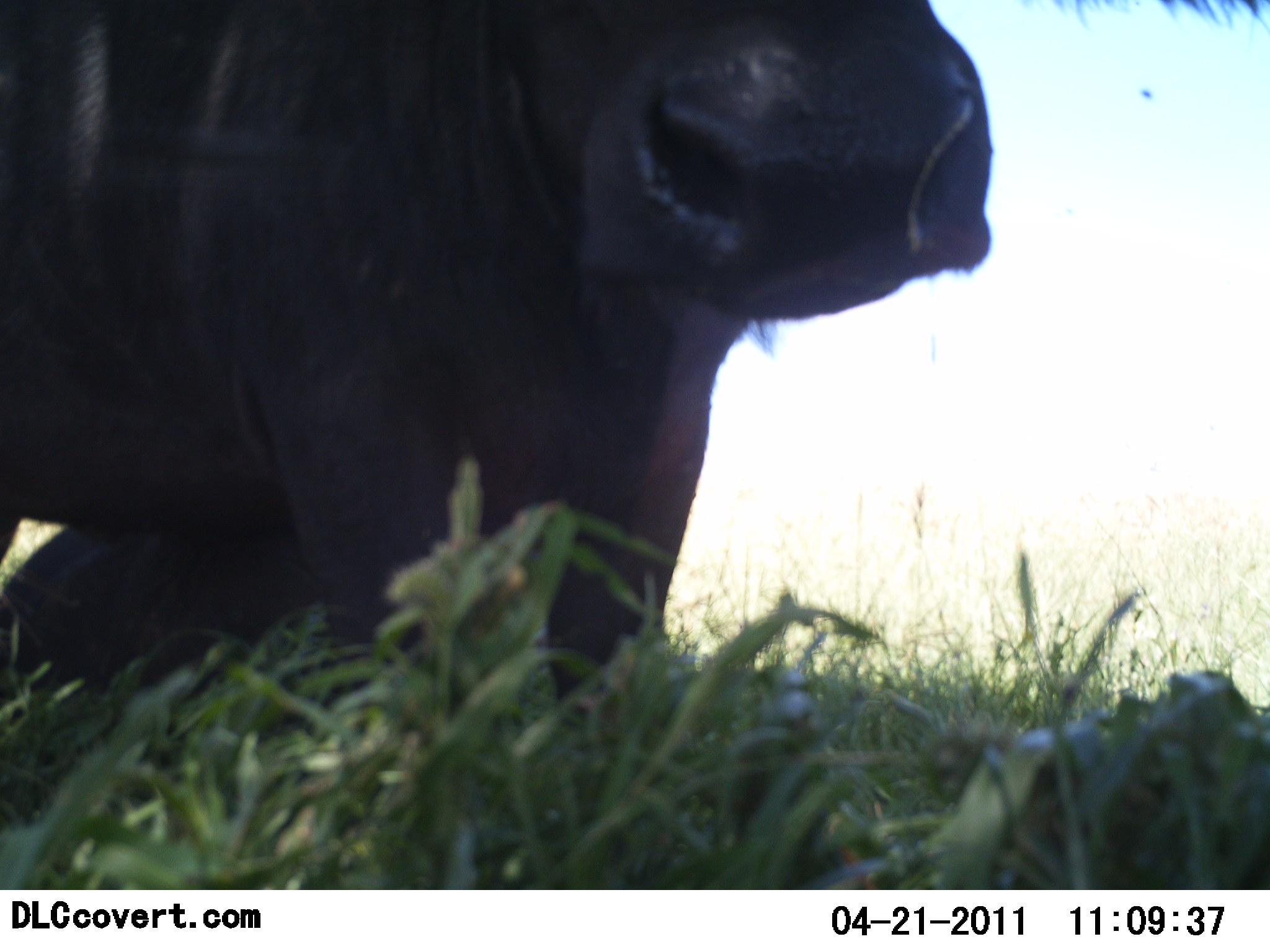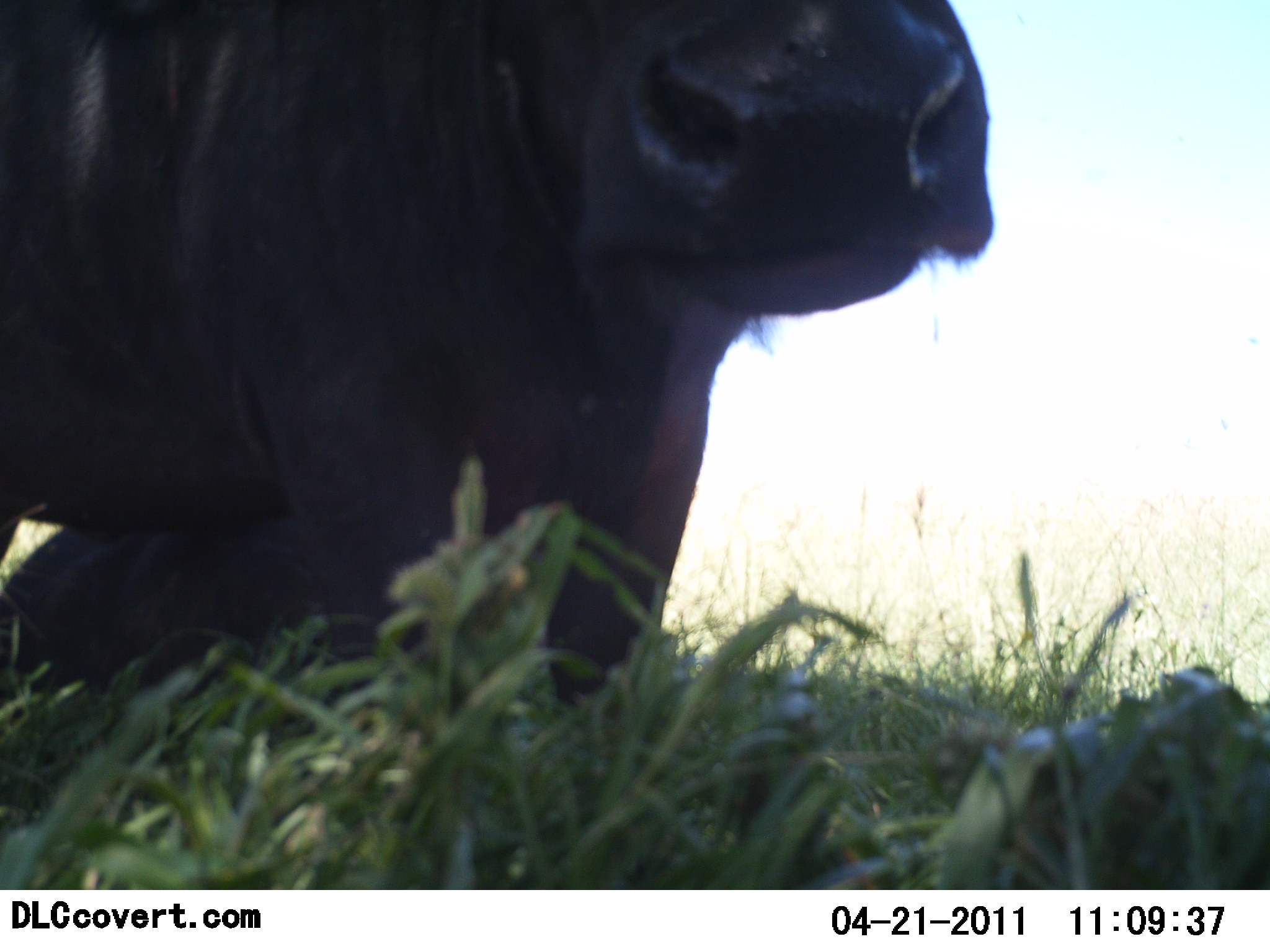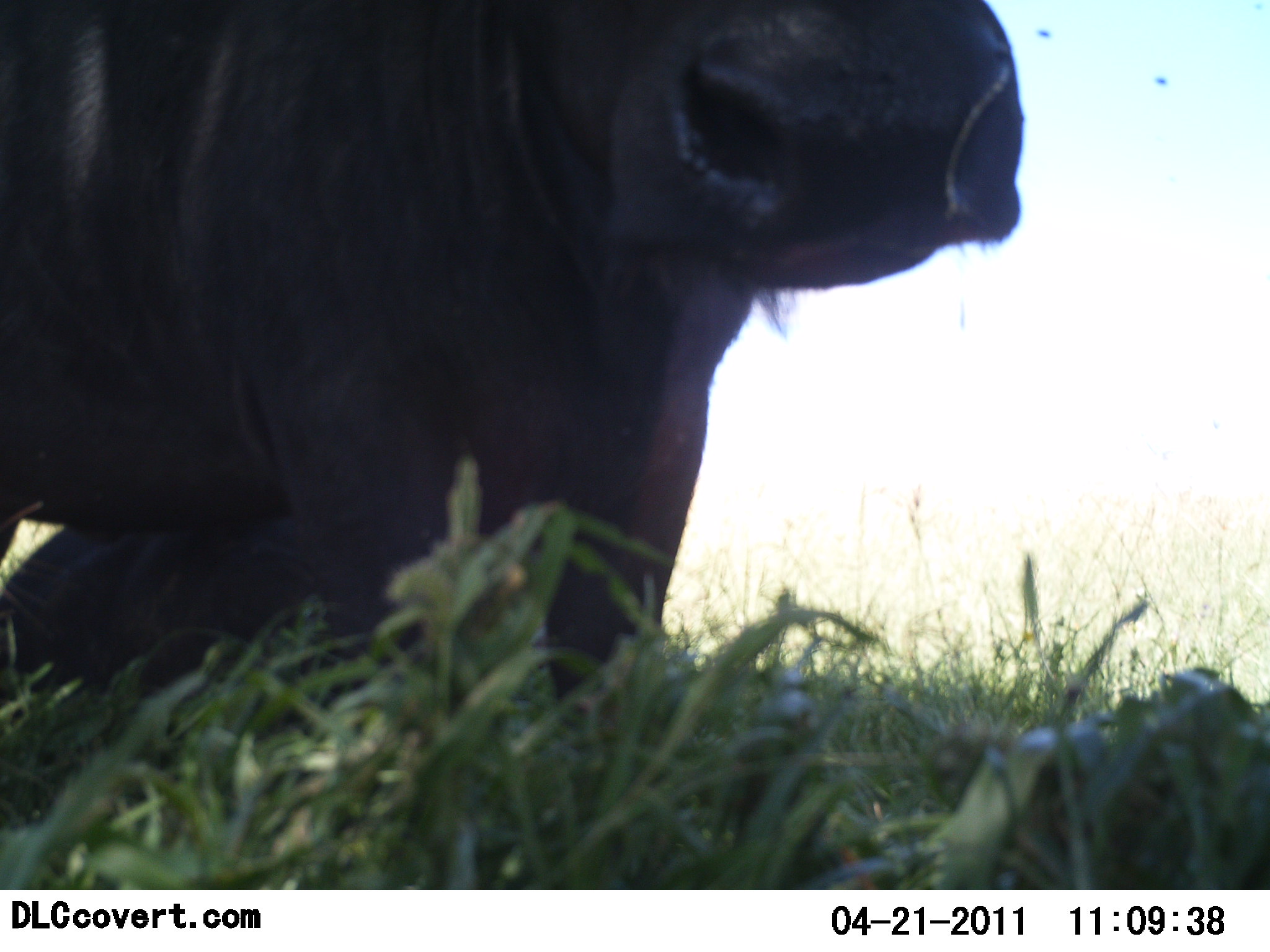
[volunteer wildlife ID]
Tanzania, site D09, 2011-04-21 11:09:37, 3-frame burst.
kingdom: Animalia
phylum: Chordata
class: Mammalia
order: Artiodactyla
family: Bovidae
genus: Syncerus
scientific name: Syncerus caffer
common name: cape buffalo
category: buffalo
Buffalo (cape buffalo) (Syncerus caffer), count 1. Behavior (volunteer vote fractions): standing 83%, resting 25%, moving 0%, interacting 8%. Young present (vote fraction): 0%. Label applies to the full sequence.